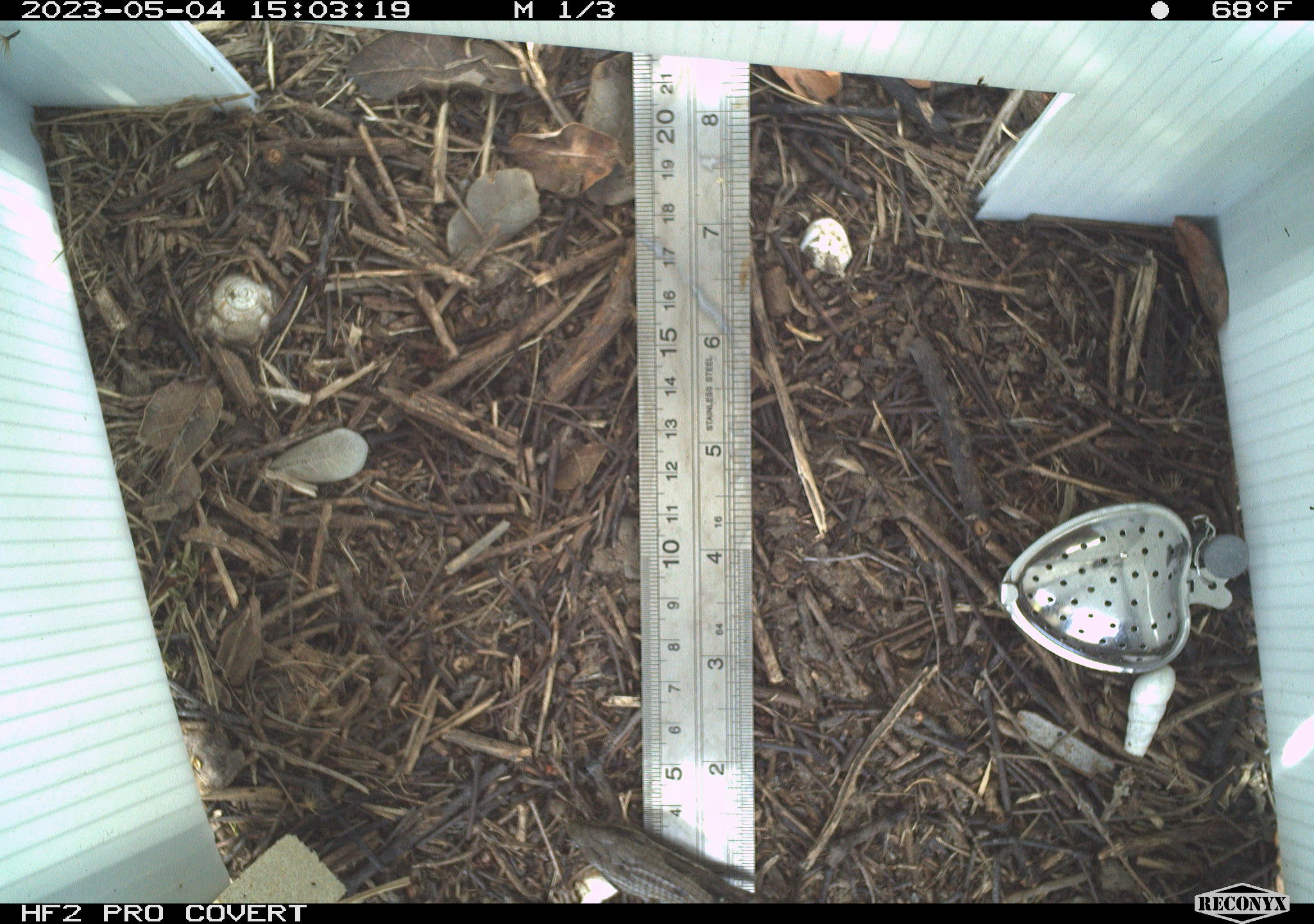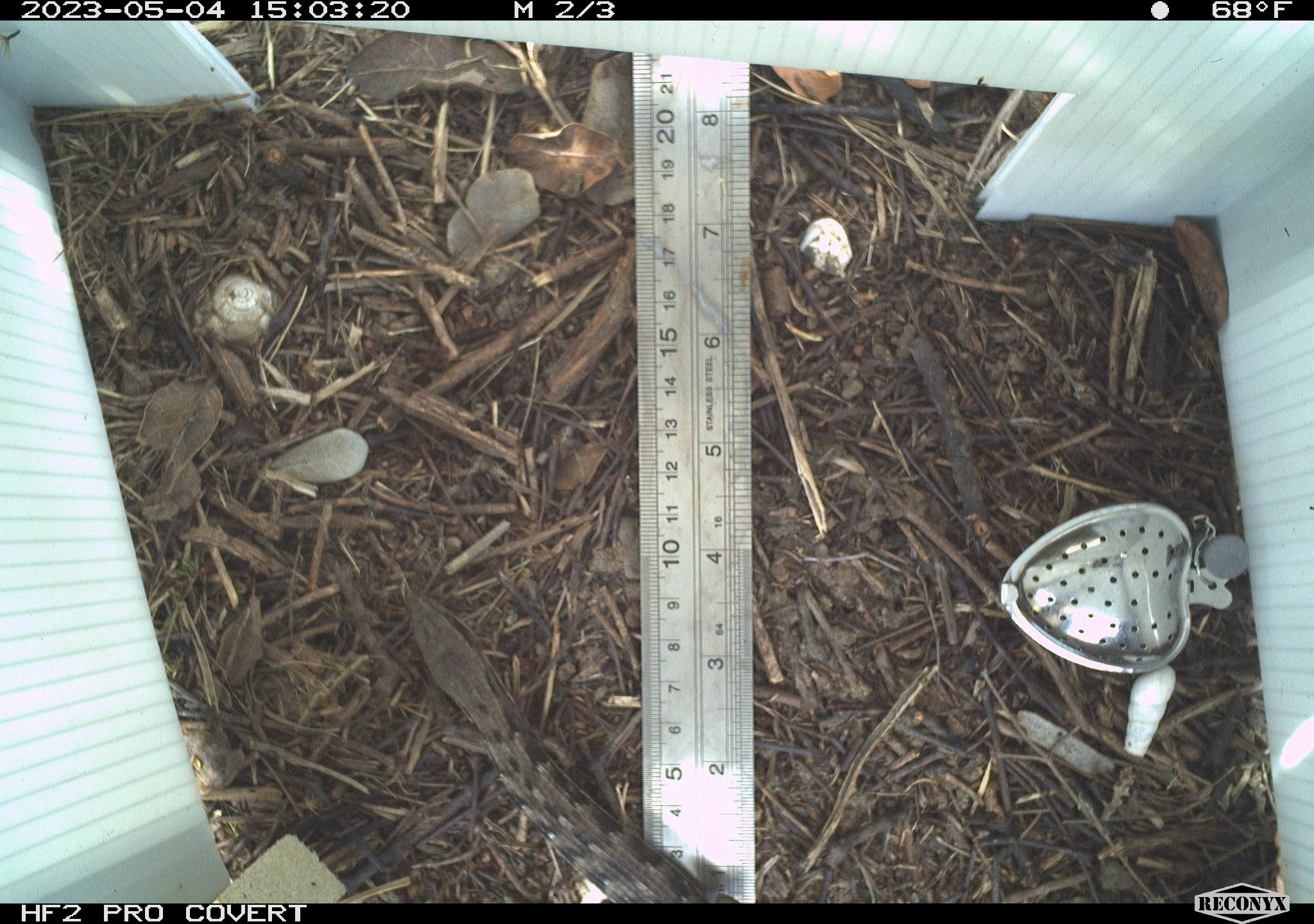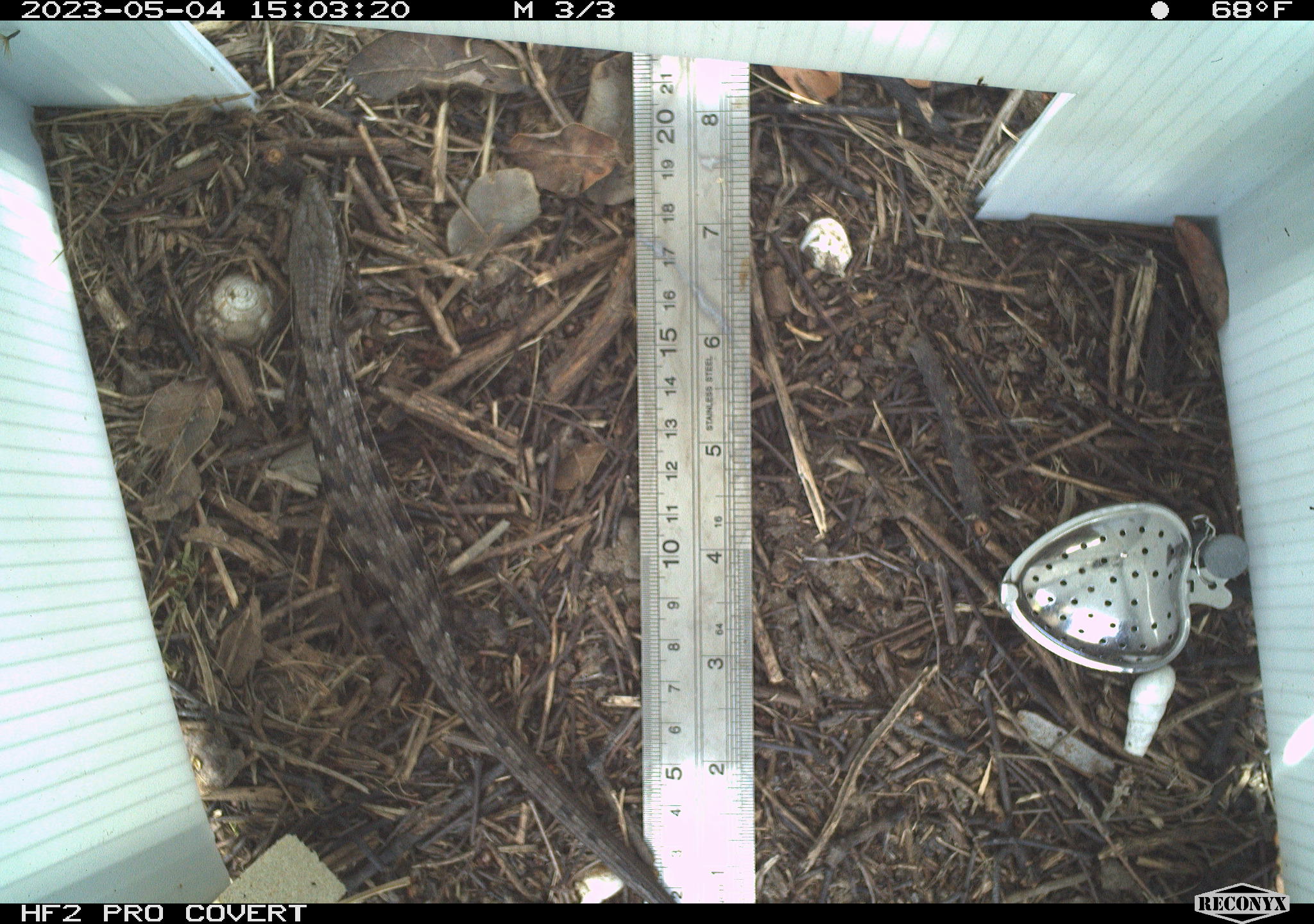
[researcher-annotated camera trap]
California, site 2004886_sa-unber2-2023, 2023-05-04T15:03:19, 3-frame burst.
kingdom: Animalia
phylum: Chordata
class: Reptilia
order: Squamata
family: Anguidae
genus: Elgaria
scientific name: Elgaria multicarinata webbii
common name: san diego alligator lizard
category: woodland alligator lizard